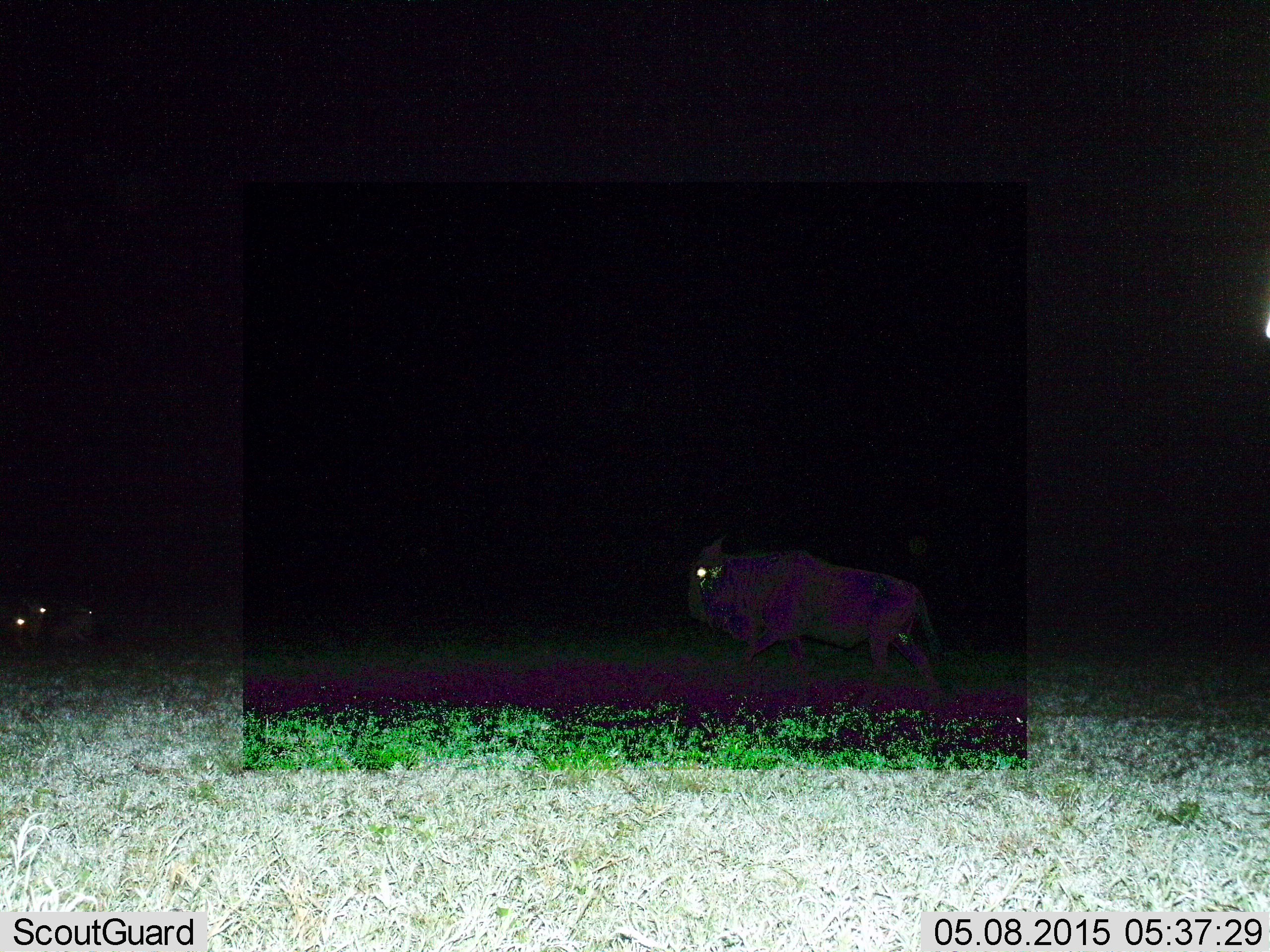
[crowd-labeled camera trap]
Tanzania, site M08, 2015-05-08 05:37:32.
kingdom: Animalia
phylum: Chordata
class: Mammalia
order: Artiodactyla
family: Bovidae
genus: Connochaetes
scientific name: Connochaetes taurinus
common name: blue wildebeest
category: wildebeest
Wildebeest (blue wildebeest) (Connochaetes taurinus), count 2. Behavior (volunteer vote fractions): standing 80%, resting 10%, moving 40%, interacting 0%. Young present (vote fraction): 0%. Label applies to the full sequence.